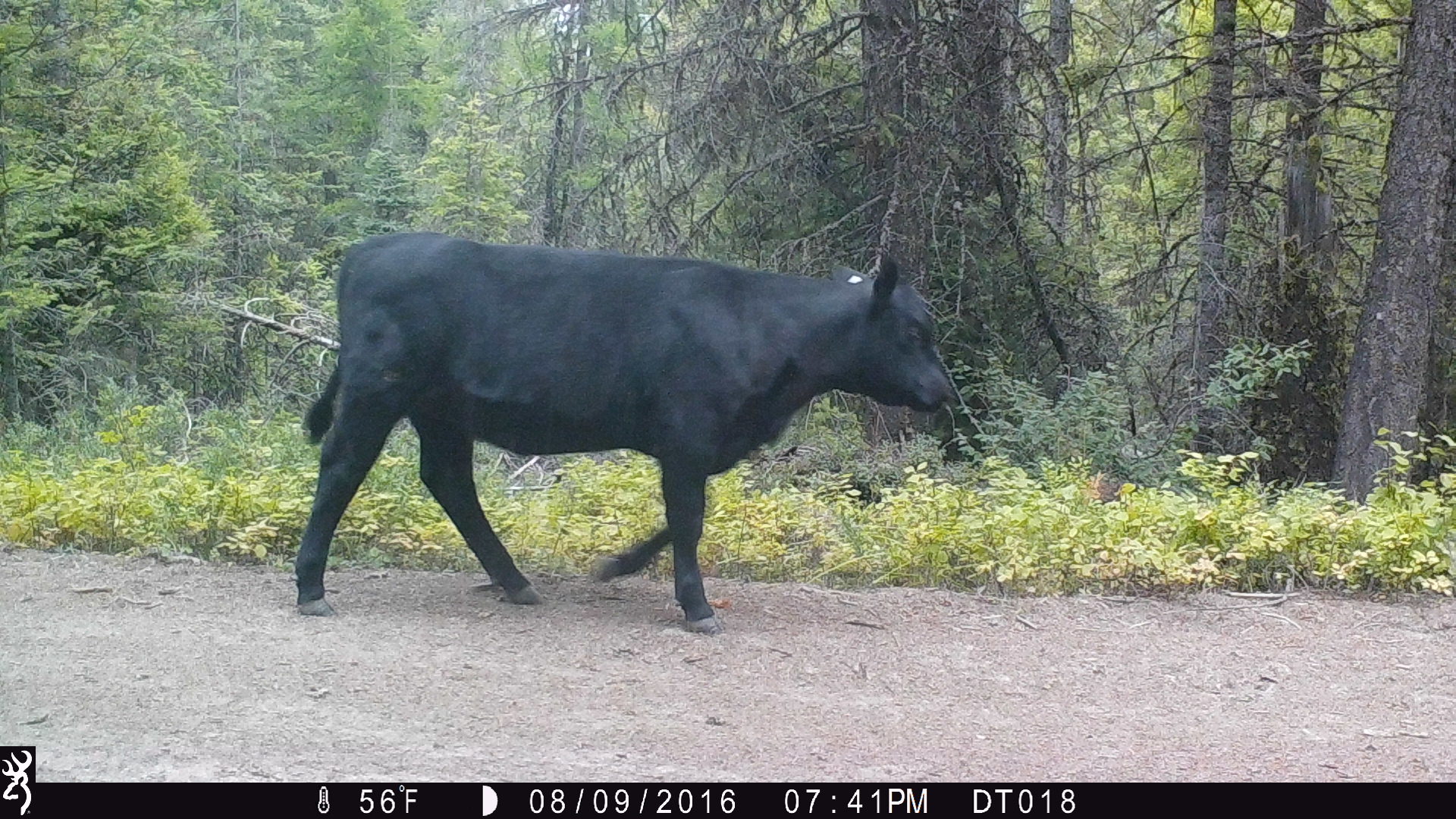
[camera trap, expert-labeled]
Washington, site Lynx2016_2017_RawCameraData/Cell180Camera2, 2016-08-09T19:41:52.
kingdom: Animalia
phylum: Chordata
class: Mammalia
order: Artiodactyla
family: Bovidae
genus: Bos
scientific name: Bos taurus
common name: domestic cattle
Domestic cattle (Bos taurus). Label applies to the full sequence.